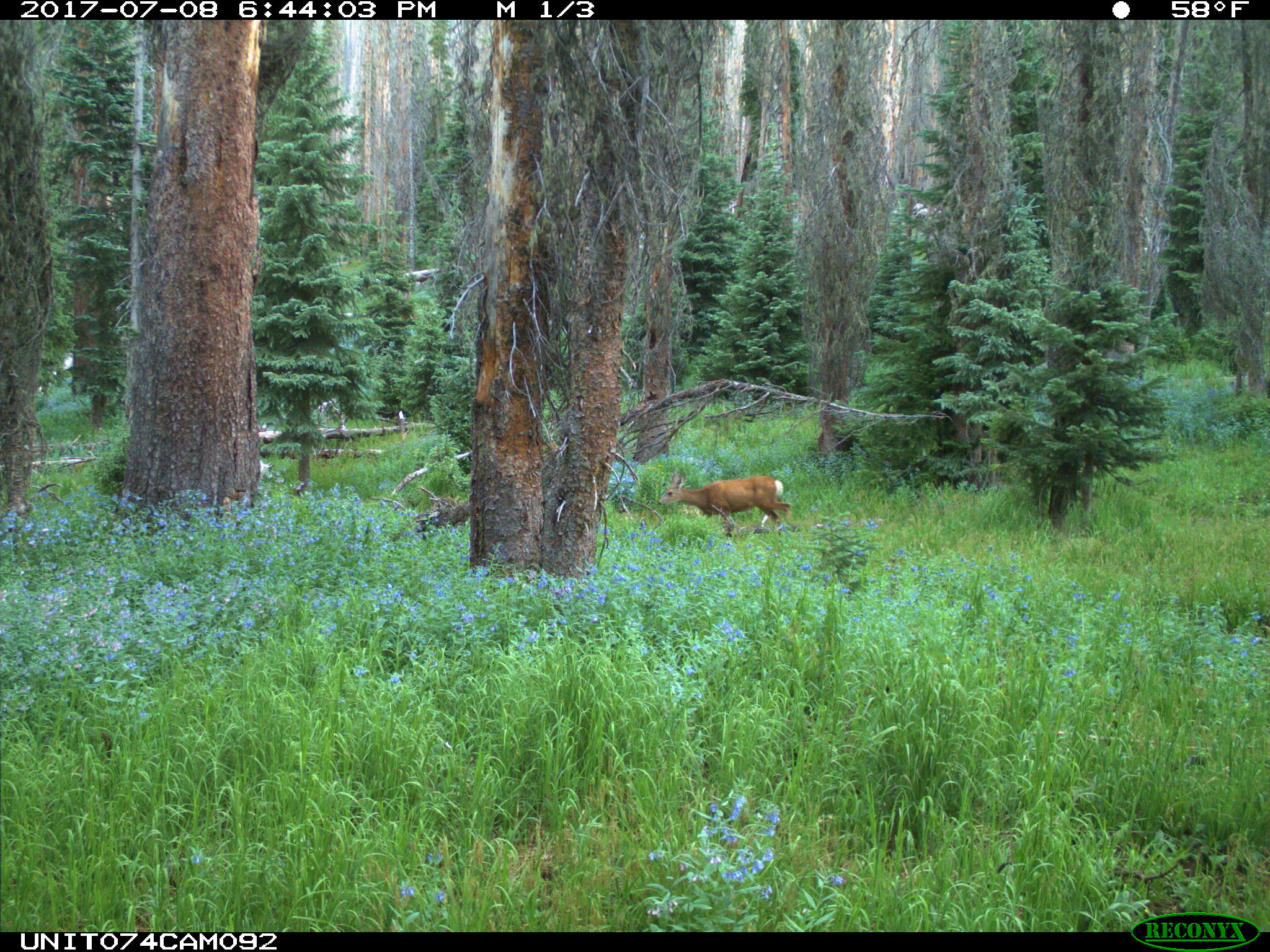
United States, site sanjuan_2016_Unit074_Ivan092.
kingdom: Animalia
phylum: Chordata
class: Mammalia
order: Artiodactyla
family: Cervidae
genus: Odocoileus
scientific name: Odocoileus hemionus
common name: mule deer